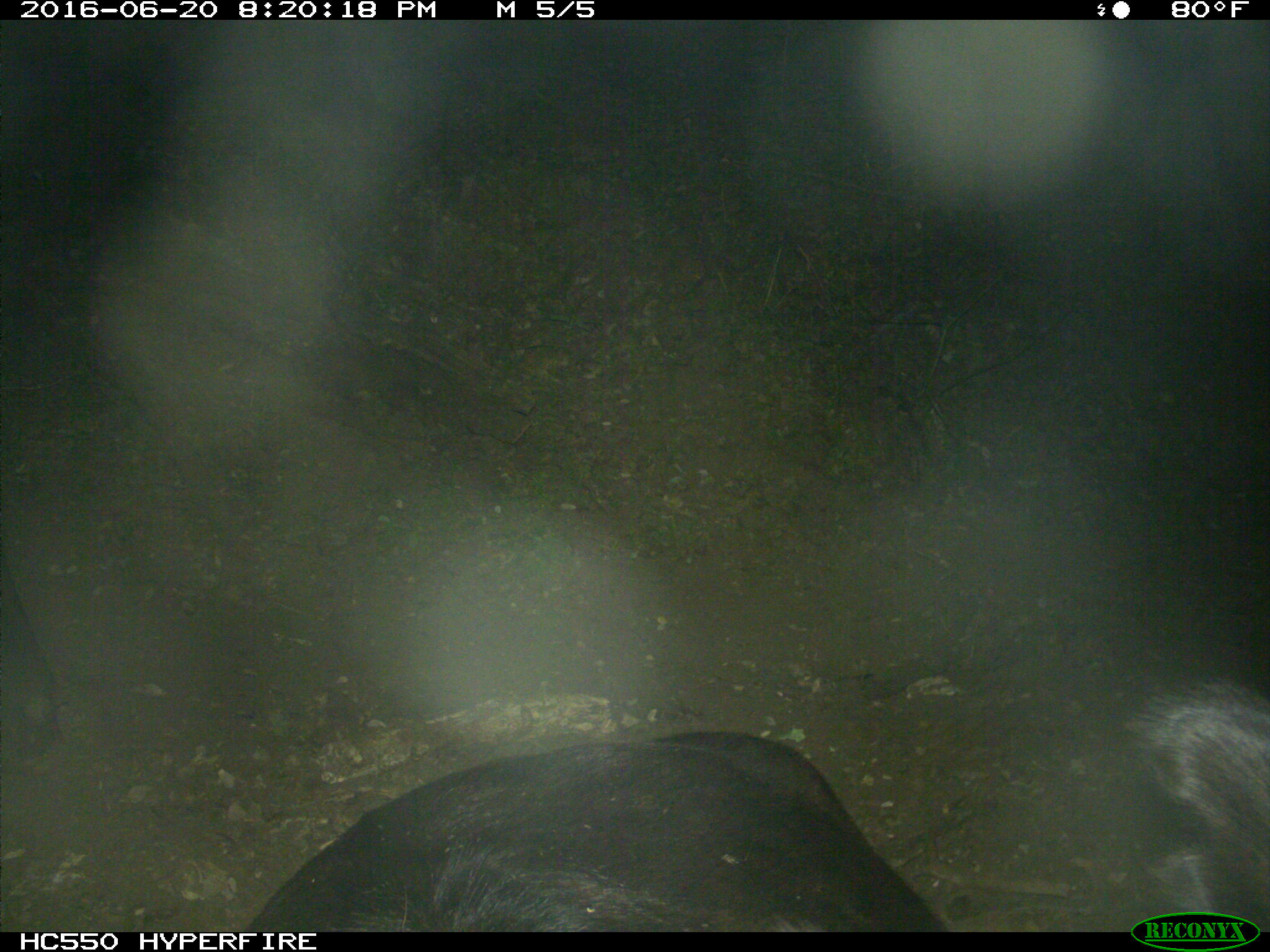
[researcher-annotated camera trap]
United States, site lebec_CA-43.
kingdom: Animalia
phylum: Chordata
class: Mammalia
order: Artiodactyla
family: Bovidae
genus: Bos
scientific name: Bos taurus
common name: domestic cow